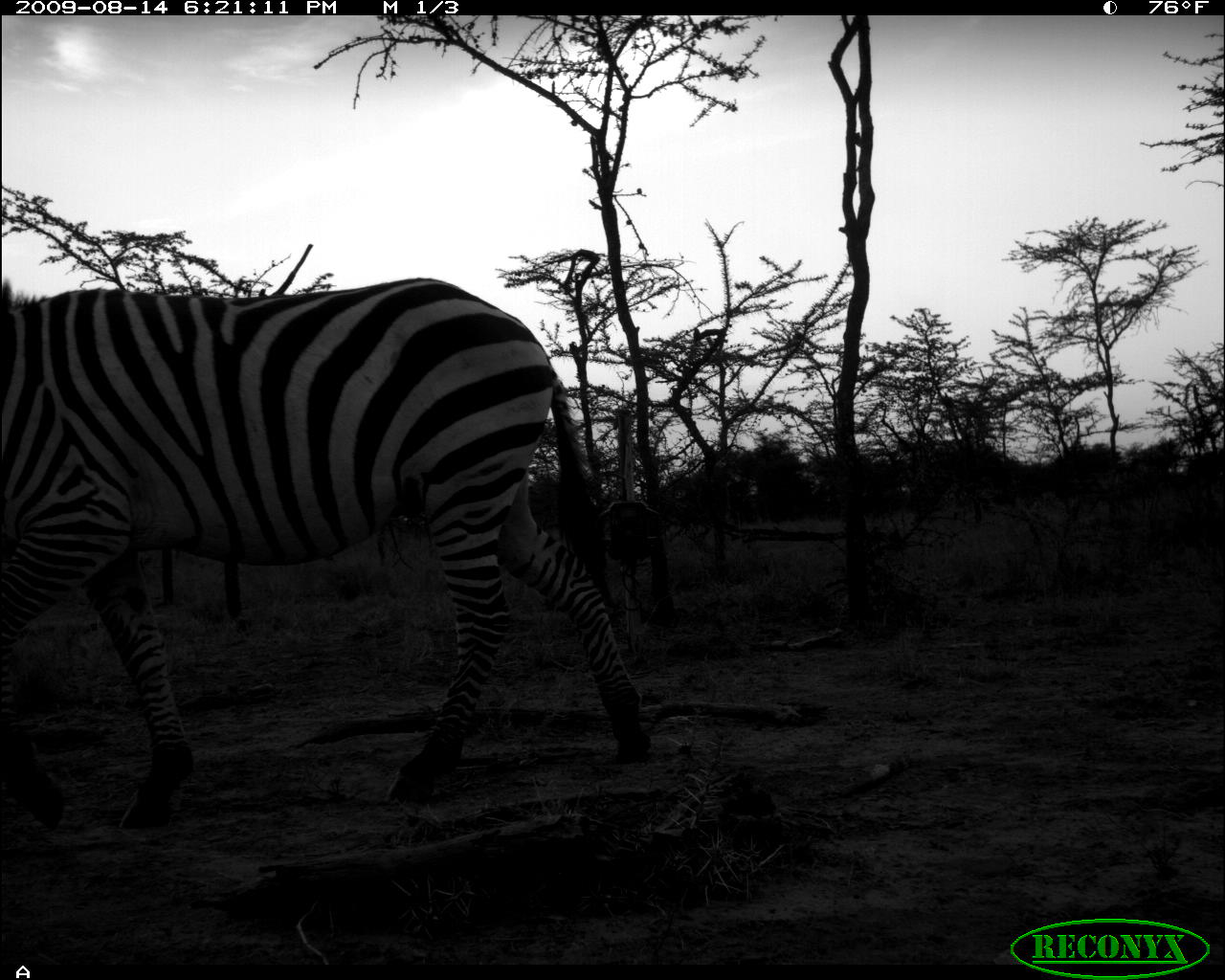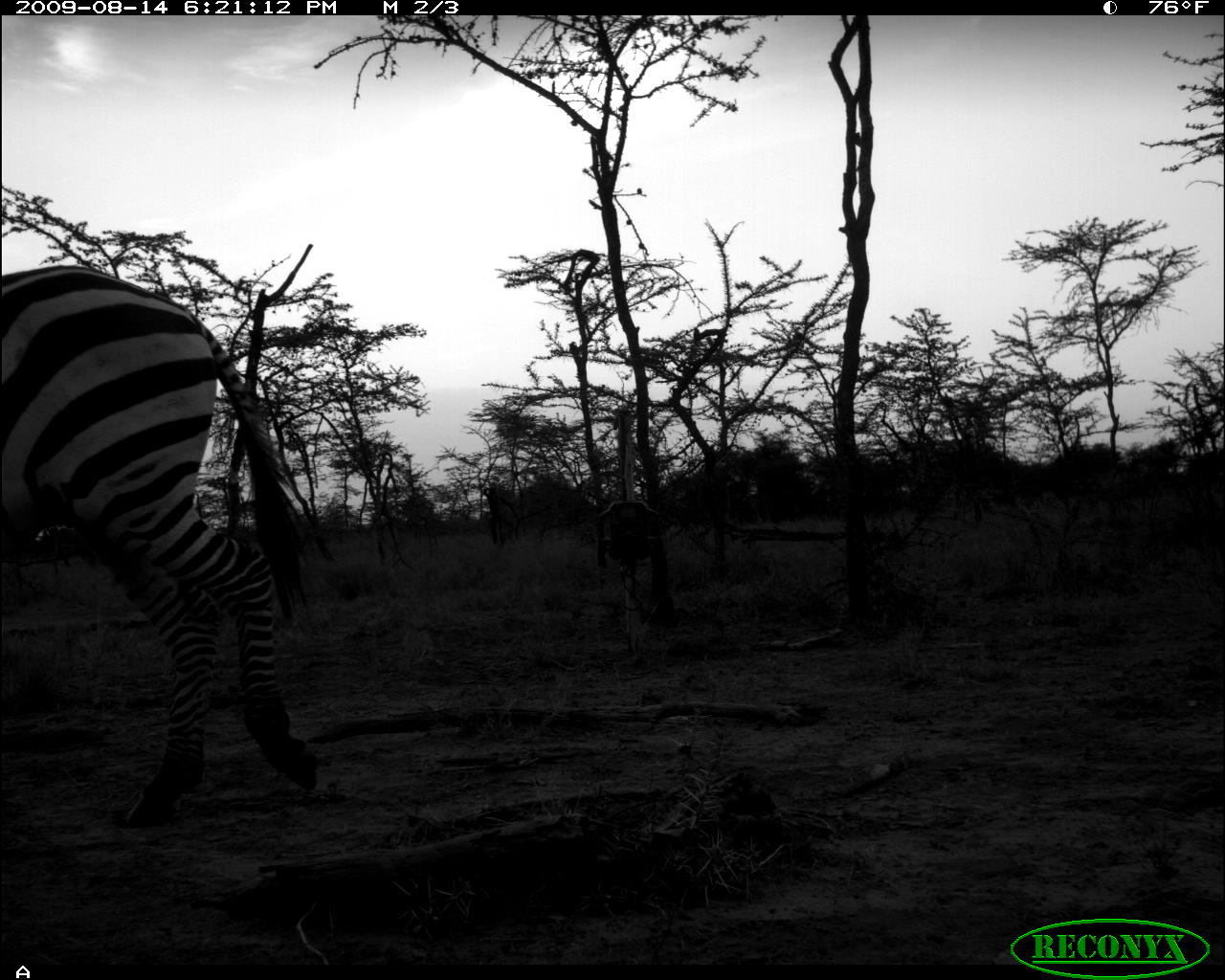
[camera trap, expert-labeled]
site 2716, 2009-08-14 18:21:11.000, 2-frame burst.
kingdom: Animalia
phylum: Chordata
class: Mammalia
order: Perissodactyla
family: Equidae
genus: Equus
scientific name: Equus quagga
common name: plains zebra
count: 1